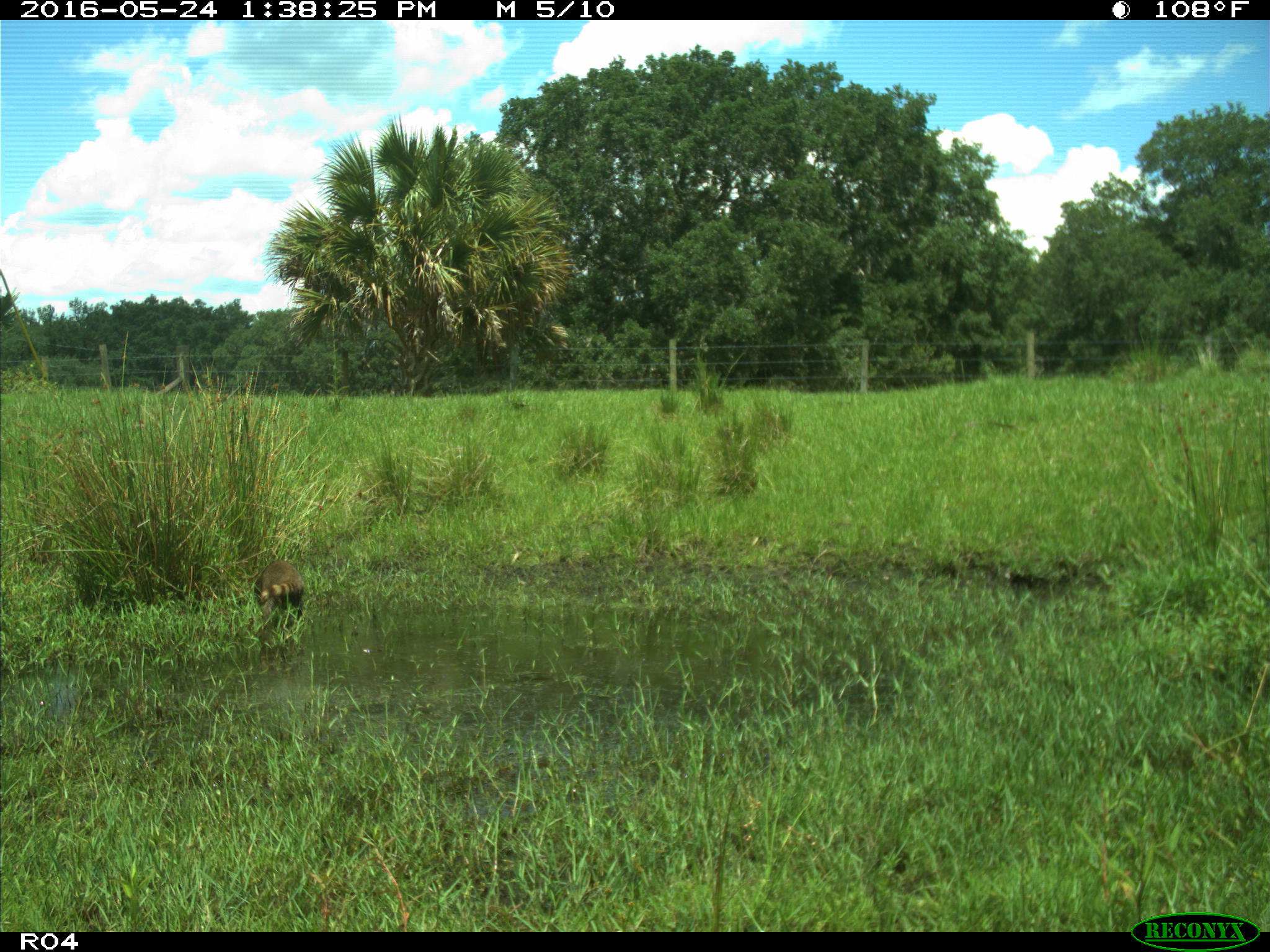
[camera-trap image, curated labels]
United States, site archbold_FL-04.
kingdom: Animalia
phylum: Chordata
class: Mammalia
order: Carnivora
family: Procyonidae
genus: Procyon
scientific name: Procyon lotor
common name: common raccoon